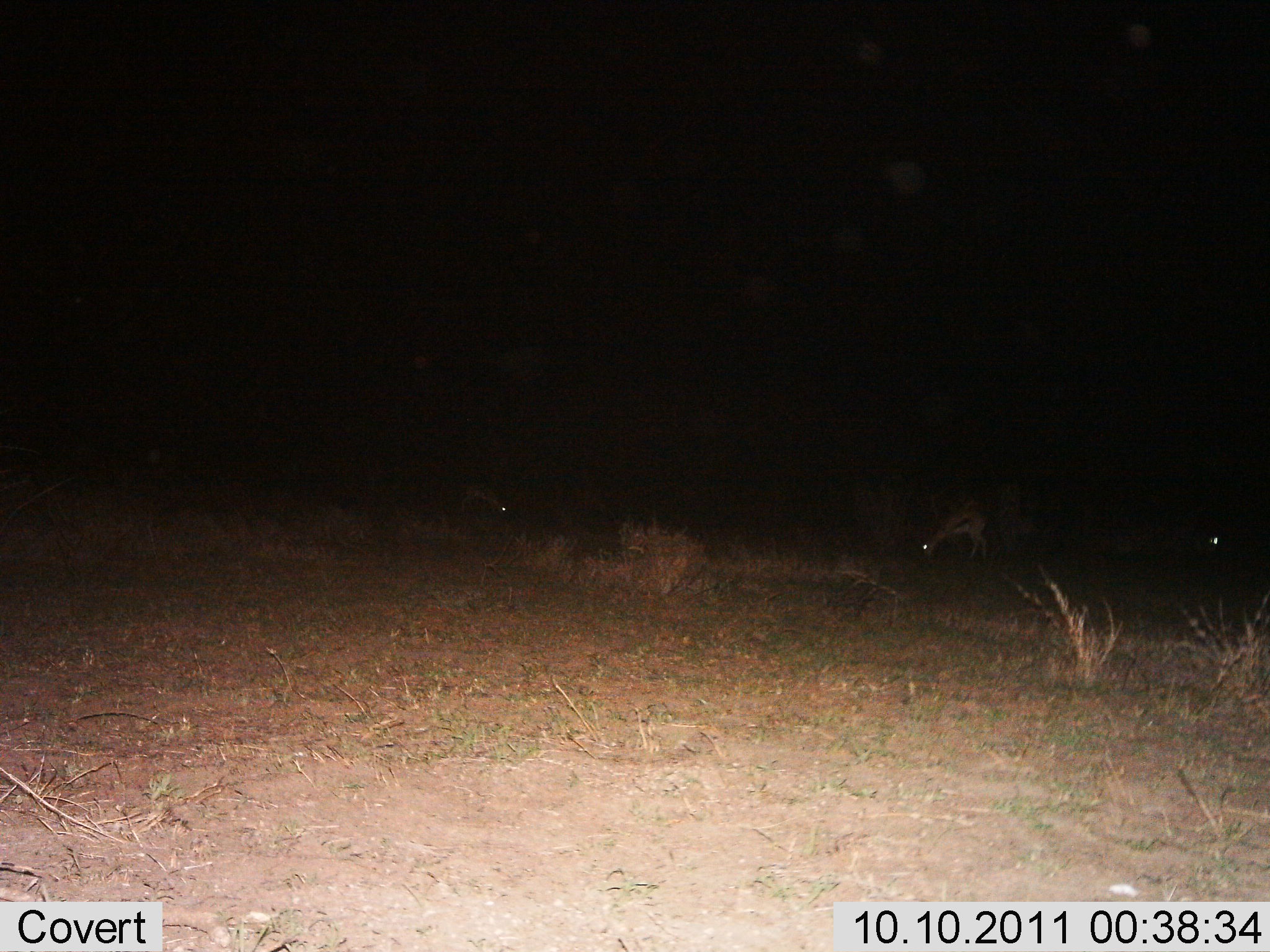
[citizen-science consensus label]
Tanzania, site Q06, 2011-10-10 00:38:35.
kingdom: Animalia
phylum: Chordata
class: Mammalia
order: Artiodactyla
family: Bovidae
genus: Eudorcas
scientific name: Eudorcas thomsonii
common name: thomson's gazelle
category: gazellethomsons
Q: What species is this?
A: Gazellethomsons (thomson's gazelle) (Eudorcas thomsonii).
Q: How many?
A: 3.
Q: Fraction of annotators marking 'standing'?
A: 36%.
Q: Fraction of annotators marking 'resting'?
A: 0%.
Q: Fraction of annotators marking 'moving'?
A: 0%.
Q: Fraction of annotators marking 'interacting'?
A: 0%.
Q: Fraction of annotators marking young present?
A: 0%.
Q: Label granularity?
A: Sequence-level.